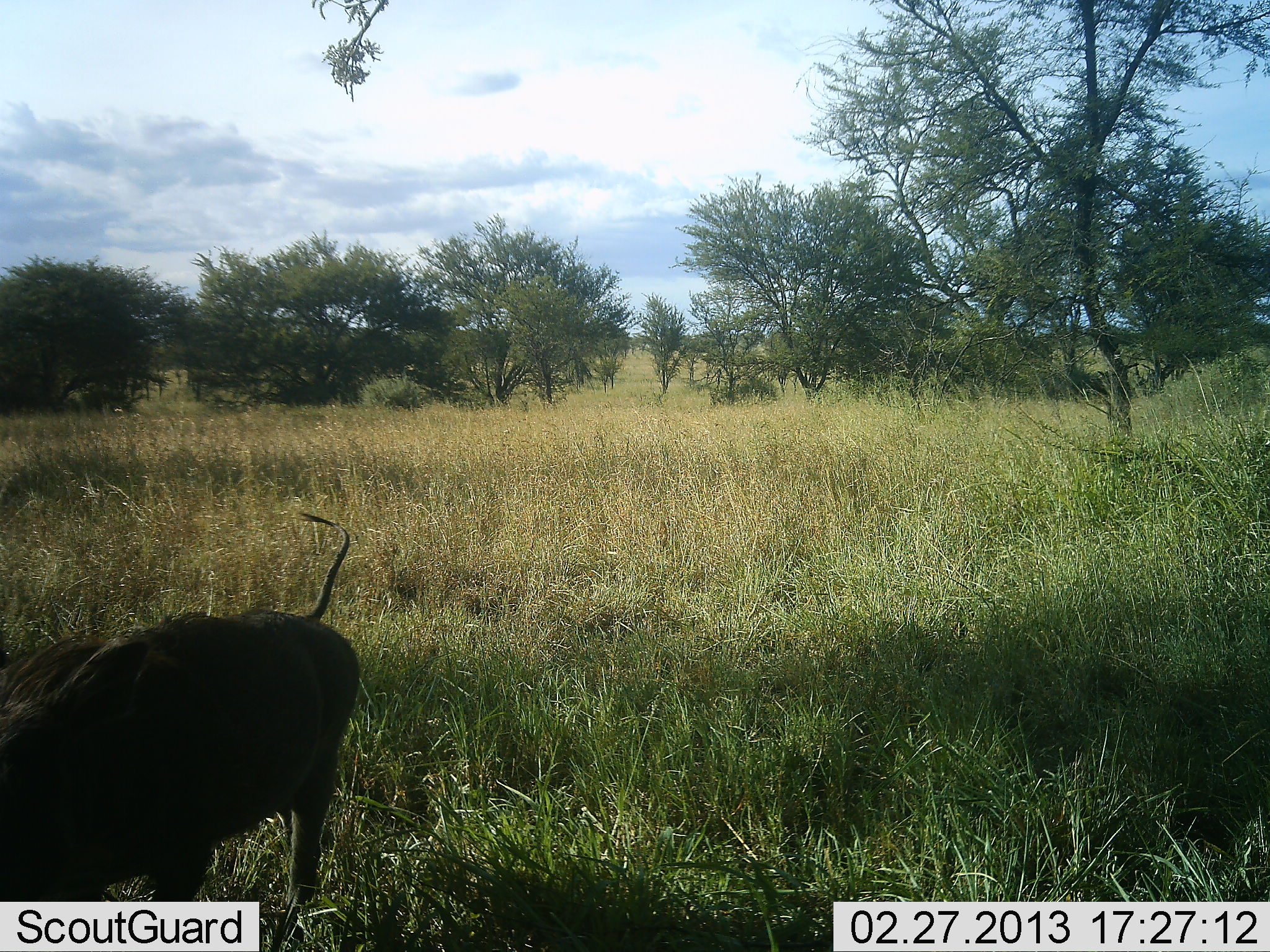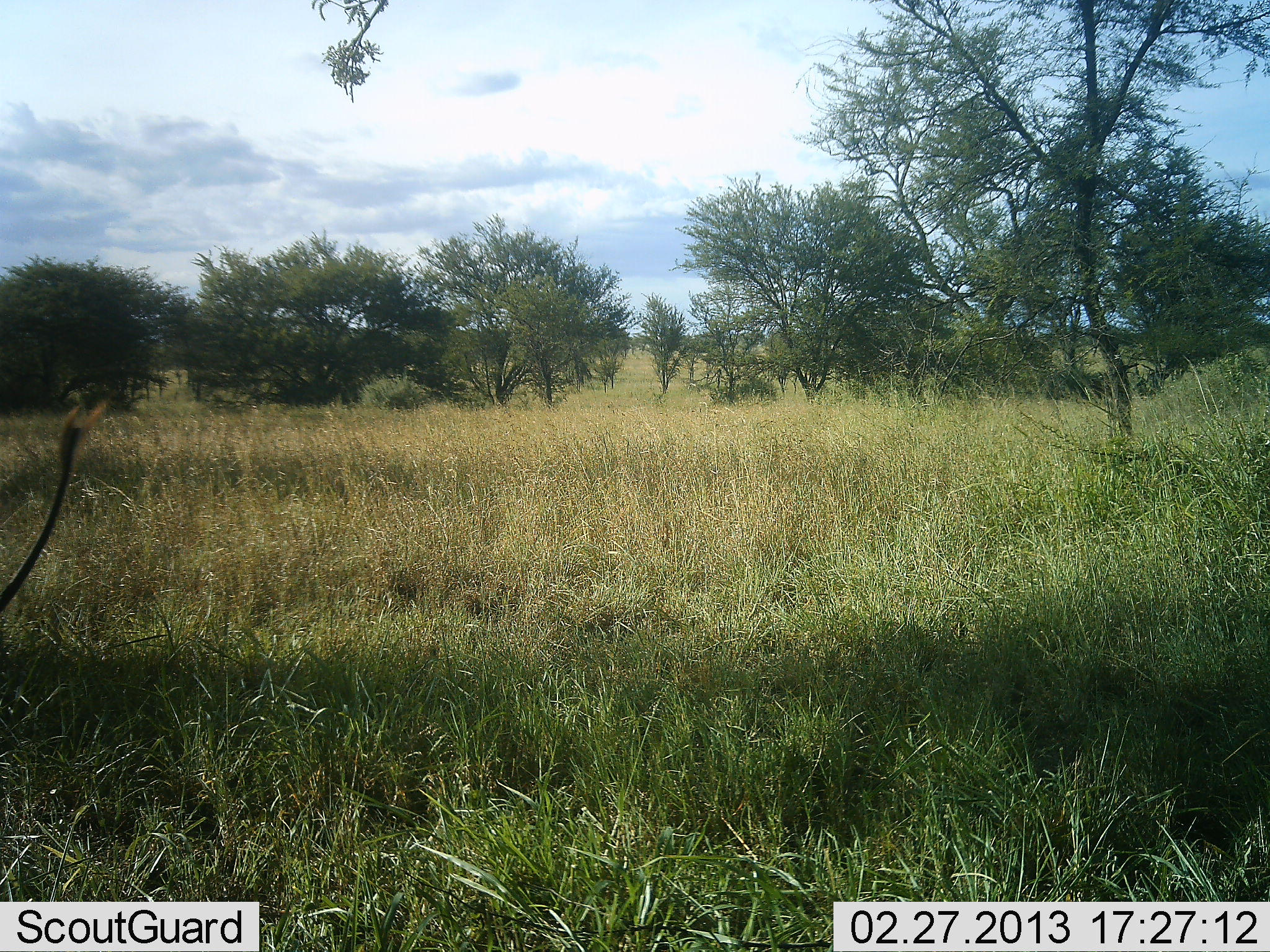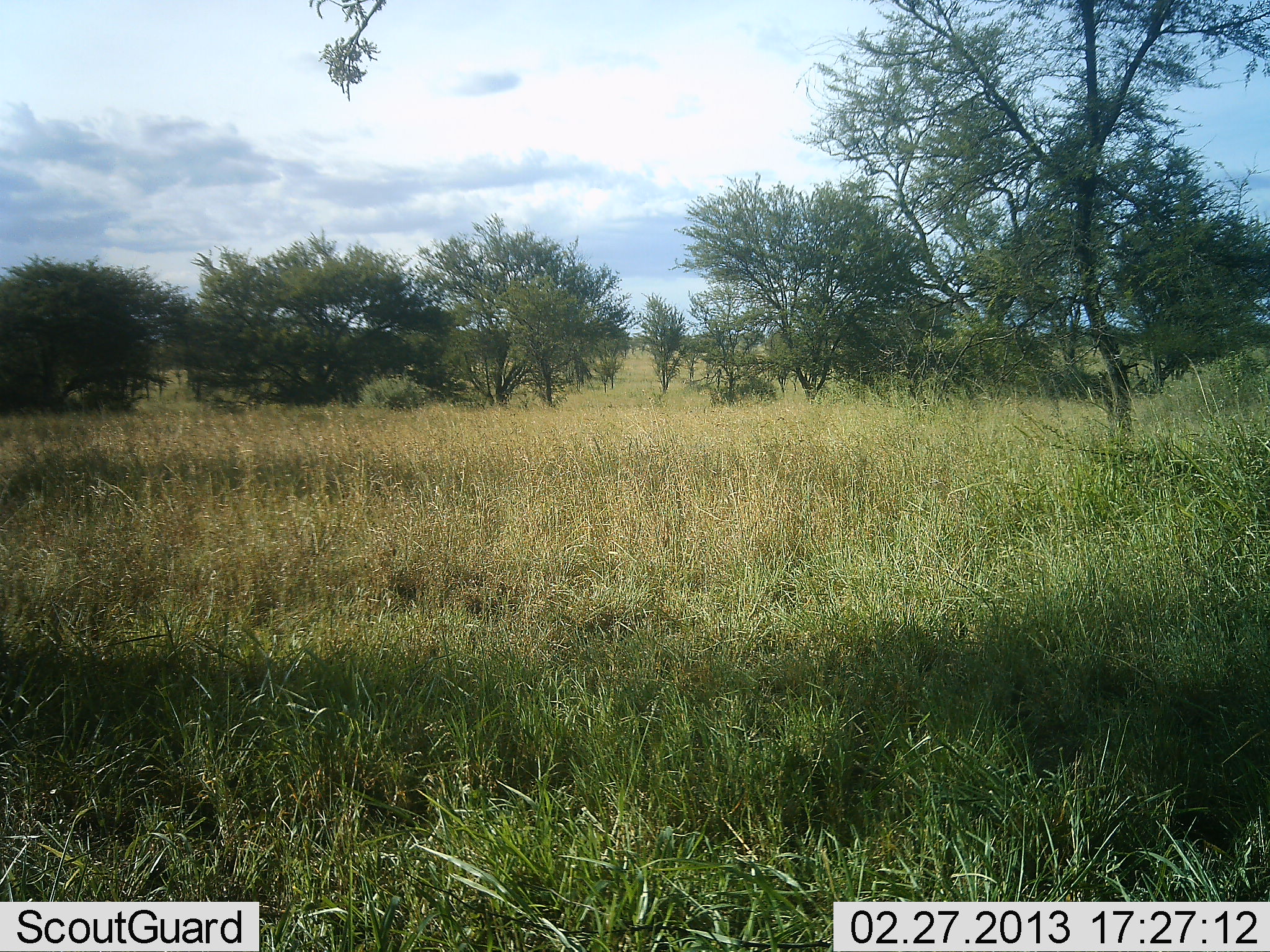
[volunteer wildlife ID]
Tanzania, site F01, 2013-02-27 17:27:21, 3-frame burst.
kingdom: Animalia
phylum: Chordata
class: Mammalia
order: Artiodactyla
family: Suidae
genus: Phacochoerus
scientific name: Phacochoerus africanus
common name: warthog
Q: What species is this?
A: Warthog (Phacochoerus africanus).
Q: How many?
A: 1.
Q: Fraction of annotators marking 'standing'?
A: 5%.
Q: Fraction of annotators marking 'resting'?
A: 0%.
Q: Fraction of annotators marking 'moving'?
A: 95%.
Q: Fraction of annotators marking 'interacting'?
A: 0%.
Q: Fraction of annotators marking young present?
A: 0%.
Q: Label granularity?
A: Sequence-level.